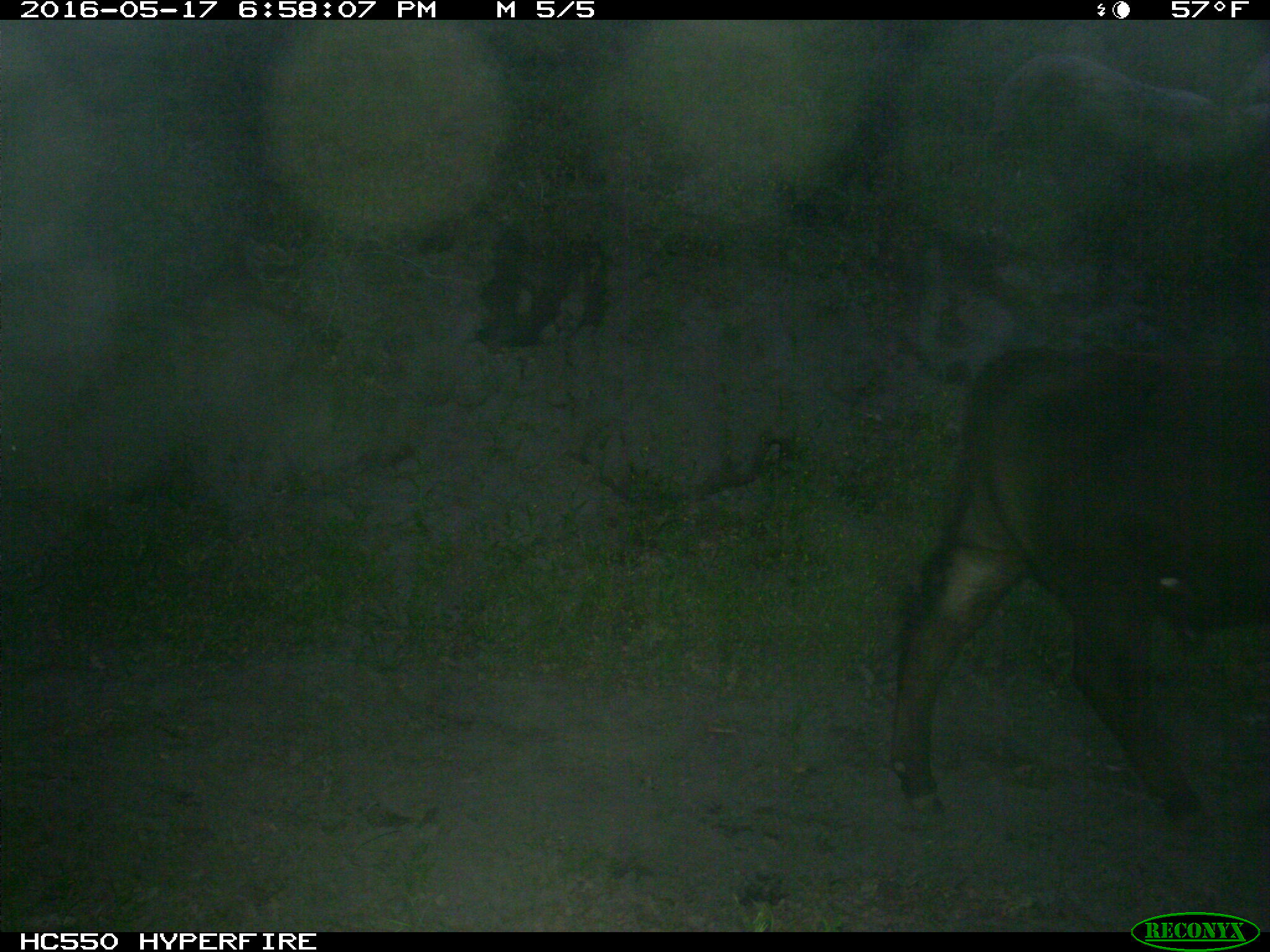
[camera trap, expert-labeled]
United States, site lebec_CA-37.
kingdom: Animalia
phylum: Chordata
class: Mammalia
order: Artiodactyla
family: Bovidae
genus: Bos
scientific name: Bos taurus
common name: domestic cow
Bos taurus (domestic cow).